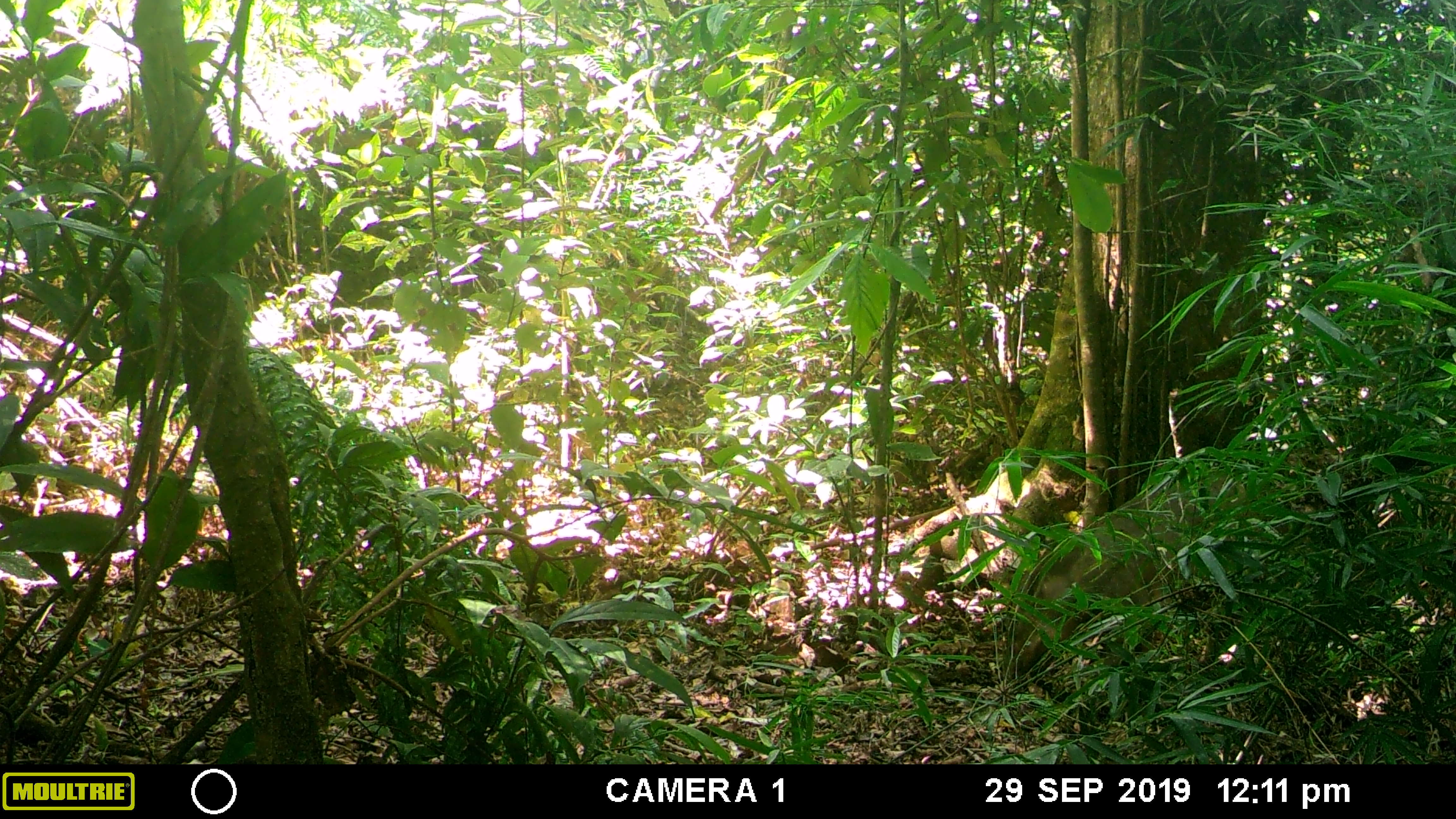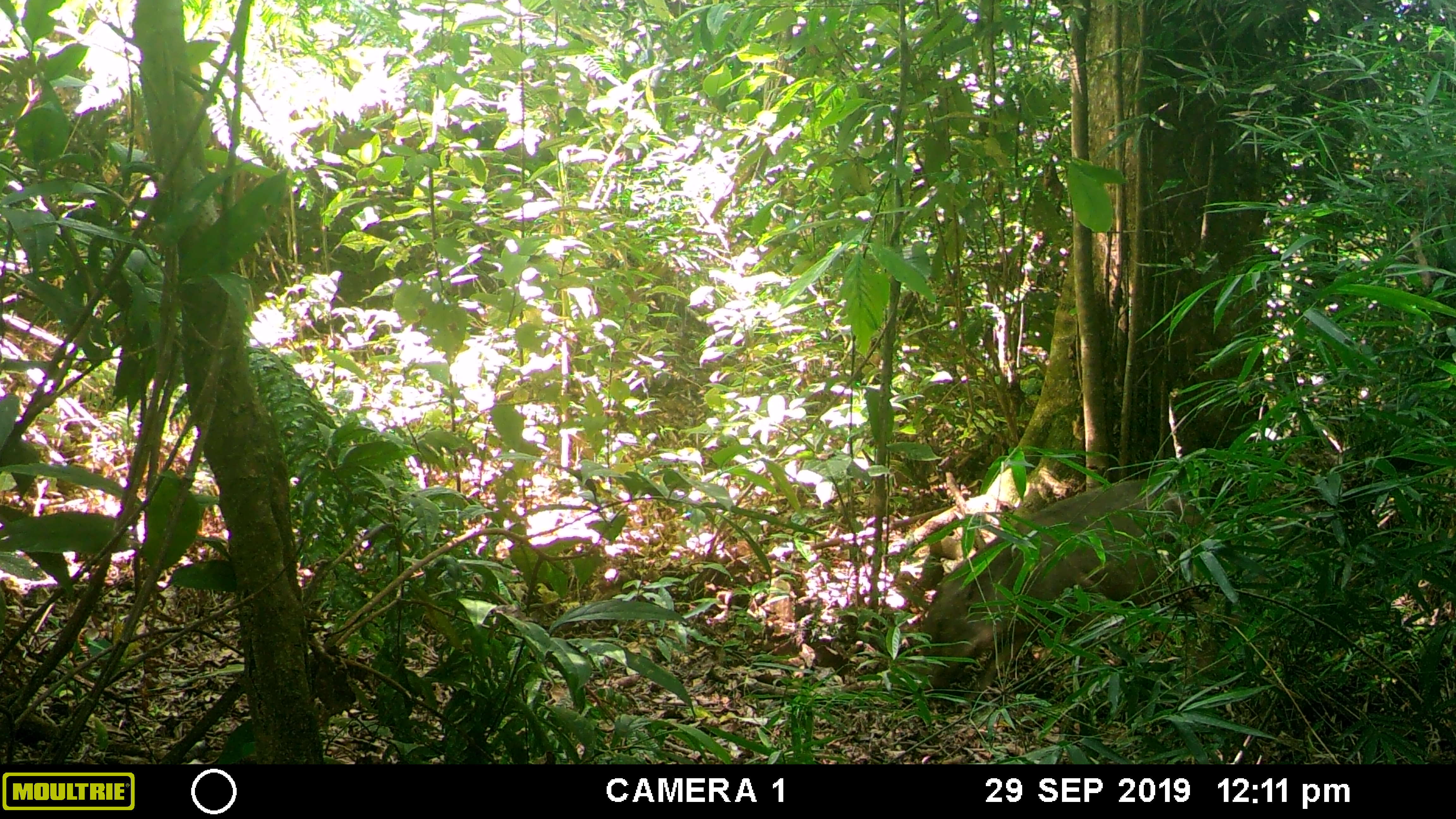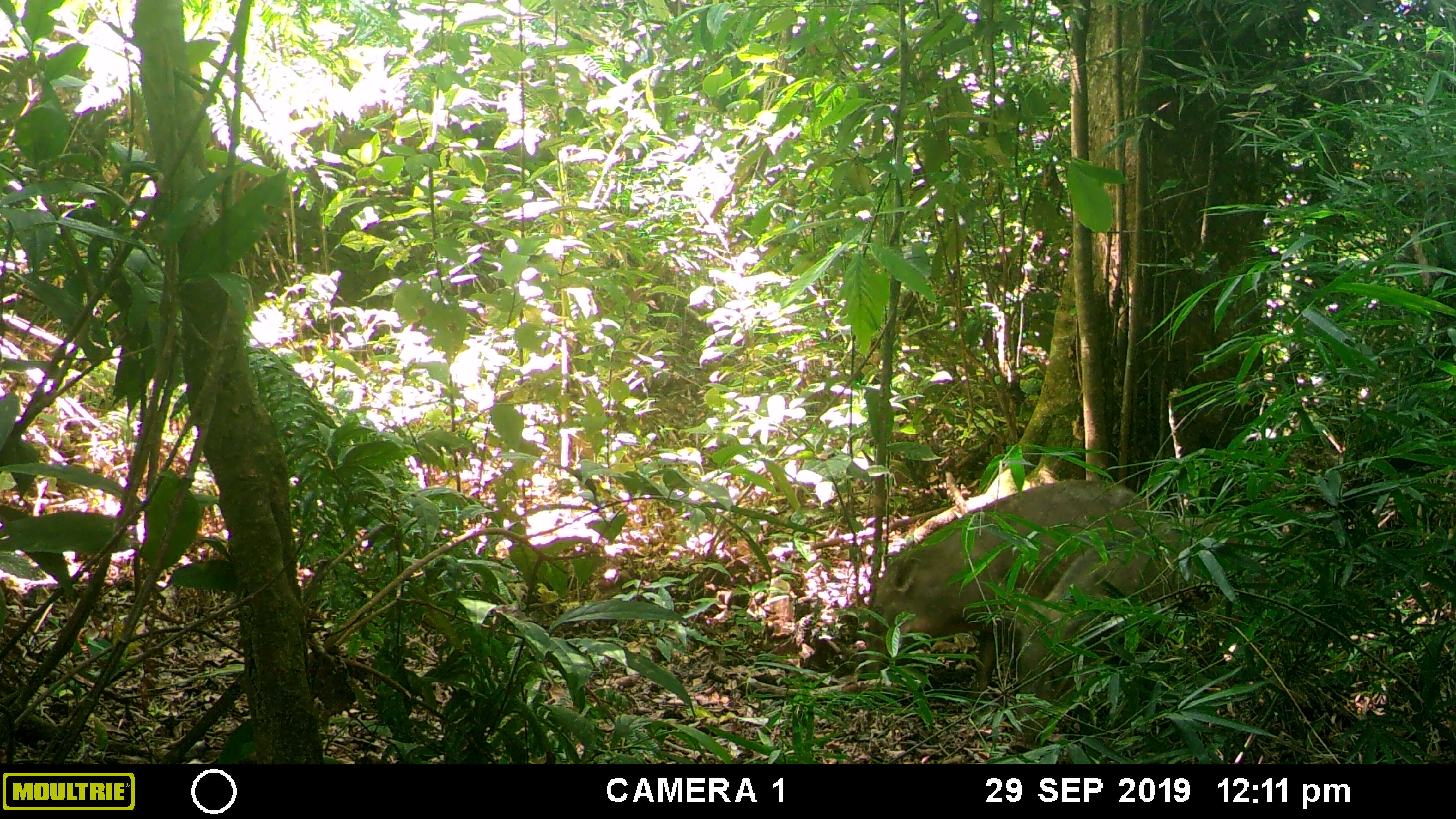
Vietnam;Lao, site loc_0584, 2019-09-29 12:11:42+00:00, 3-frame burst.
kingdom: Animalia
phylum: Chordata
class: Mammalia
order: Artiodactyla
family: Suidae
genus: Sus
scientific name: Sus scrofa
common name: eurasian wild pig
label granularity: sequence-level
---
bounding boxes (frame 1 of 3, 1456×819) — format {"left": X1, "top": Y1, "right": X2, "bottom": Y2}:
eurasian wild pig: {"left": 1003, "top": 469, "right": 1248, "bottom": 680}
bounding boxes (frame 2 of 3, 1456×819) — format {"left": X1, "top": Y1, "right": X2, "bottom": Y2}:
eurasian wild pig: {"left": 904, "top": 479, "right": 1209, "bottom": 699}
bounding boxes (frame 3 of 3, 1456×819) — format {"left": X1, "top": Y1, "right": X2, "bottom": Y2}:
eurasian wild pig: {"left": 868, "top": 480, "right": 1164, "bottom": 696}; {"left": 1009, "top": 516, "right": 1271, "bottom": 746}